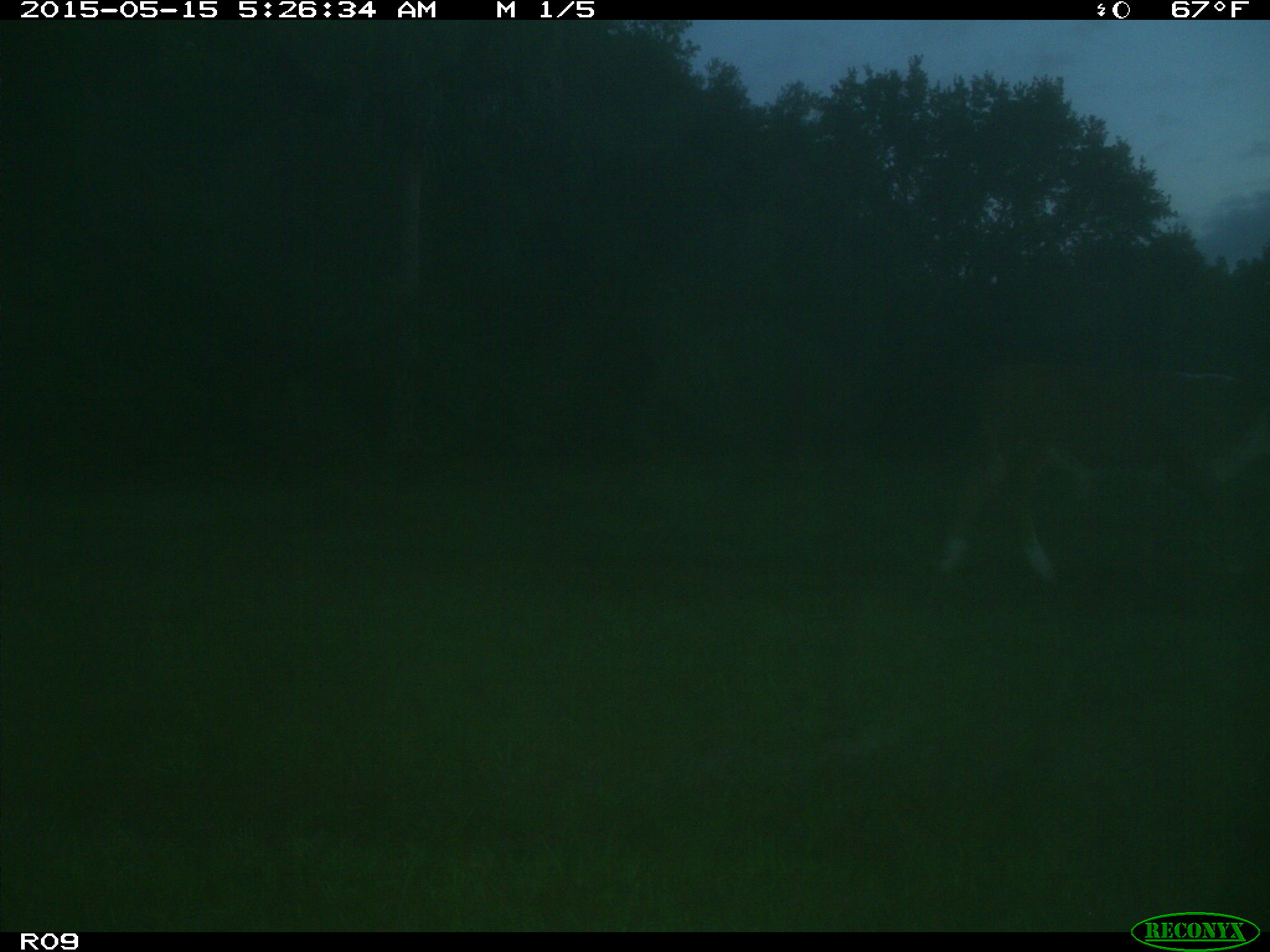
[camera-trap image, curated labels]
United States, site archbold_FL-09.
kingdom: Animalia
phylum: Chordata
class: Mammalia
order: Artiodactyla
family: Bovidae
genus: Bos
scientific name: Bos taurus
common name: domestic cow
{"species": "Bos taurus (domestic cow)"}